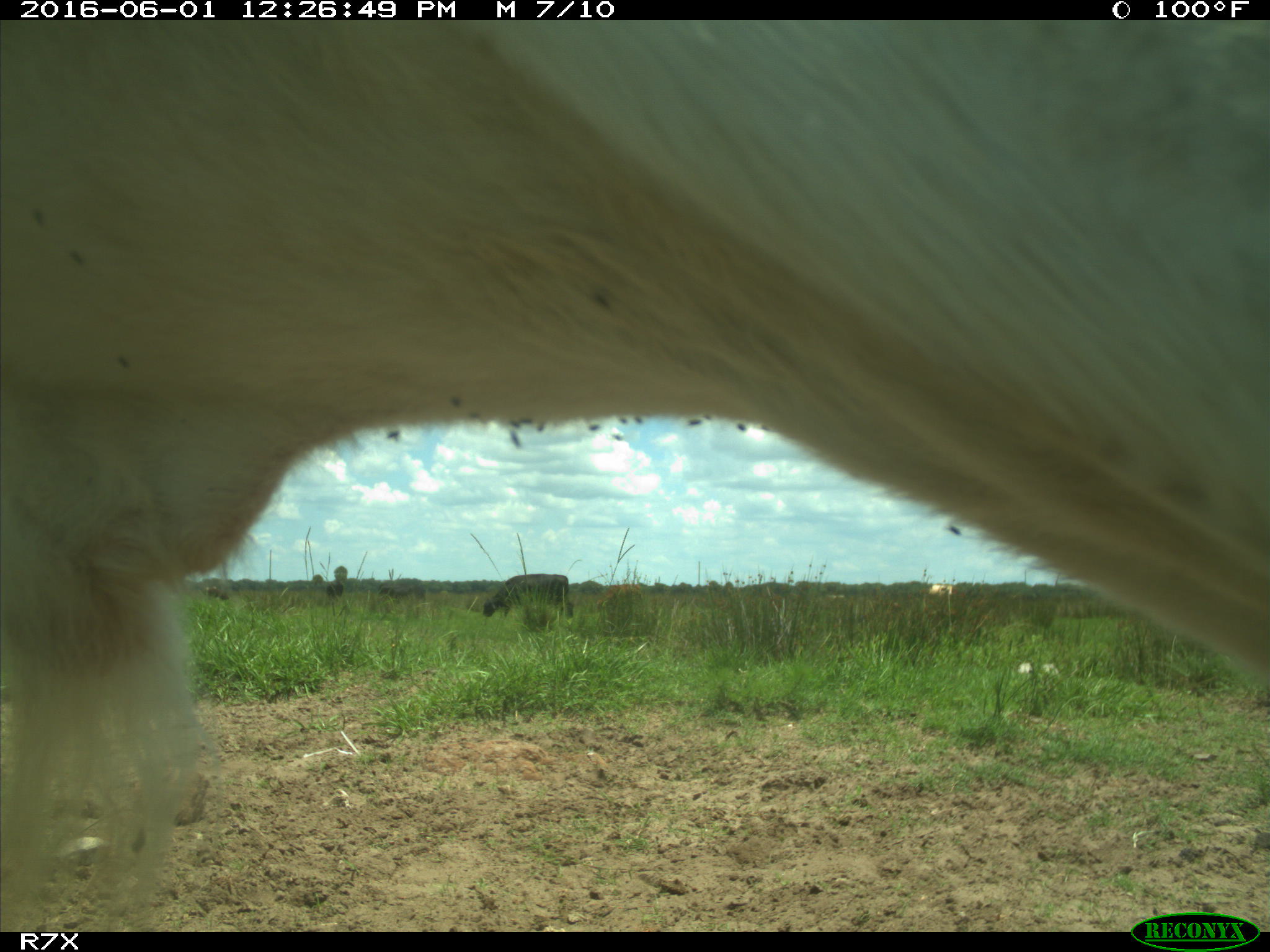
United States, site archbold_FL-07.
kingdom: Animalia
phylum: Chordata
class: Mammalia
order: Artiodactyla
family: Bovidae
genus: Bos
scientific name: Bos taurus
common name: domestic cow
Bos taurus (domestic cow).